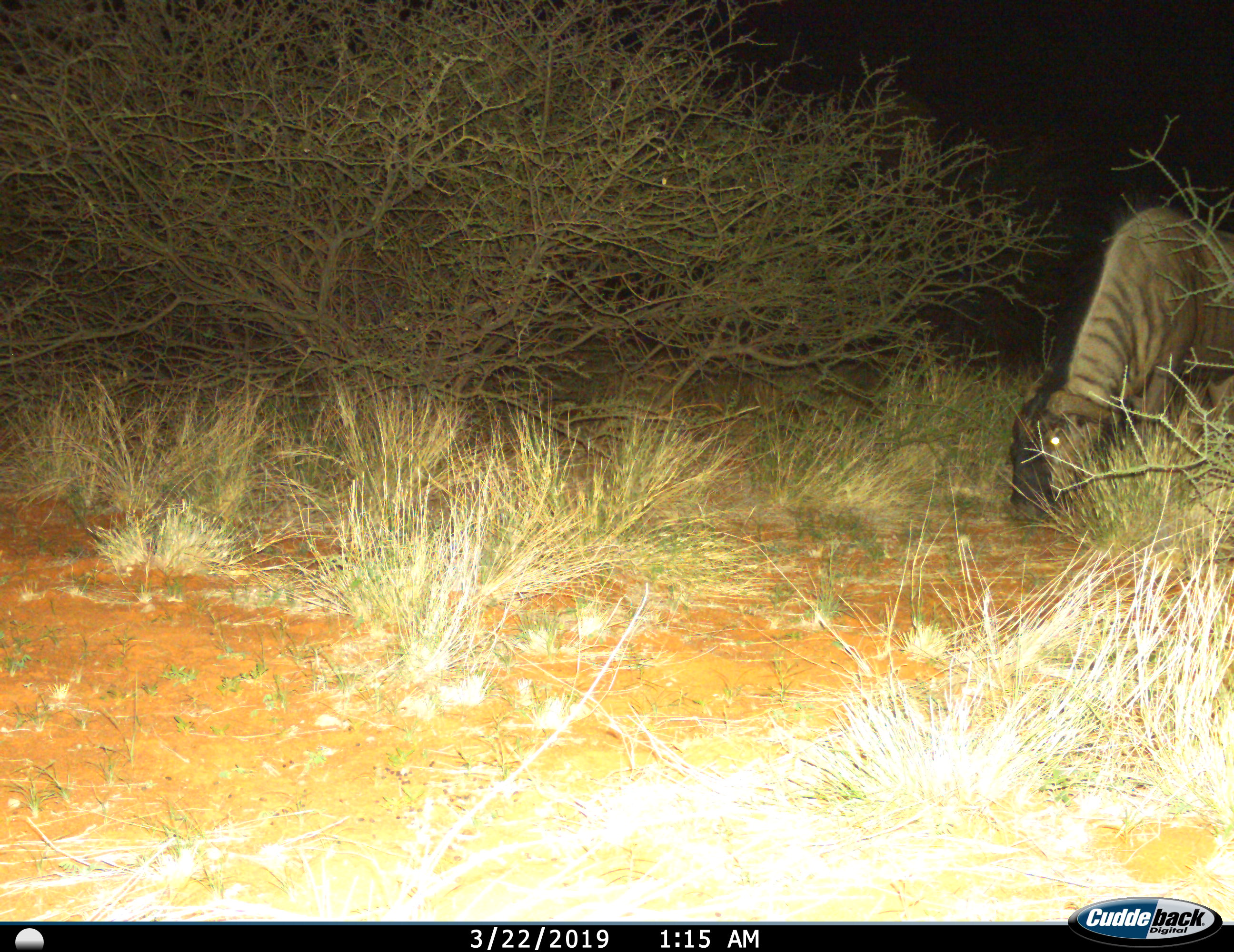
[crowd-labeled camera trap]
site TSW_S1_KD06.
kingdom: Animalia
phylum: Chordata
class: Mammalia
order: Artiodactyla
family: Bovidae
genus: Connochaetes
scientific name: Connochaetes taurinus taurinus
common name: blue wildebeest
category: wildebeestblue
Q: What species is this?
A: Wildebeestblue (blue wildebeest) (Connochaetes taurinus taurinus).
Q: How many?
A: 1.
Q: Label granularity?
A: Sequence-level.